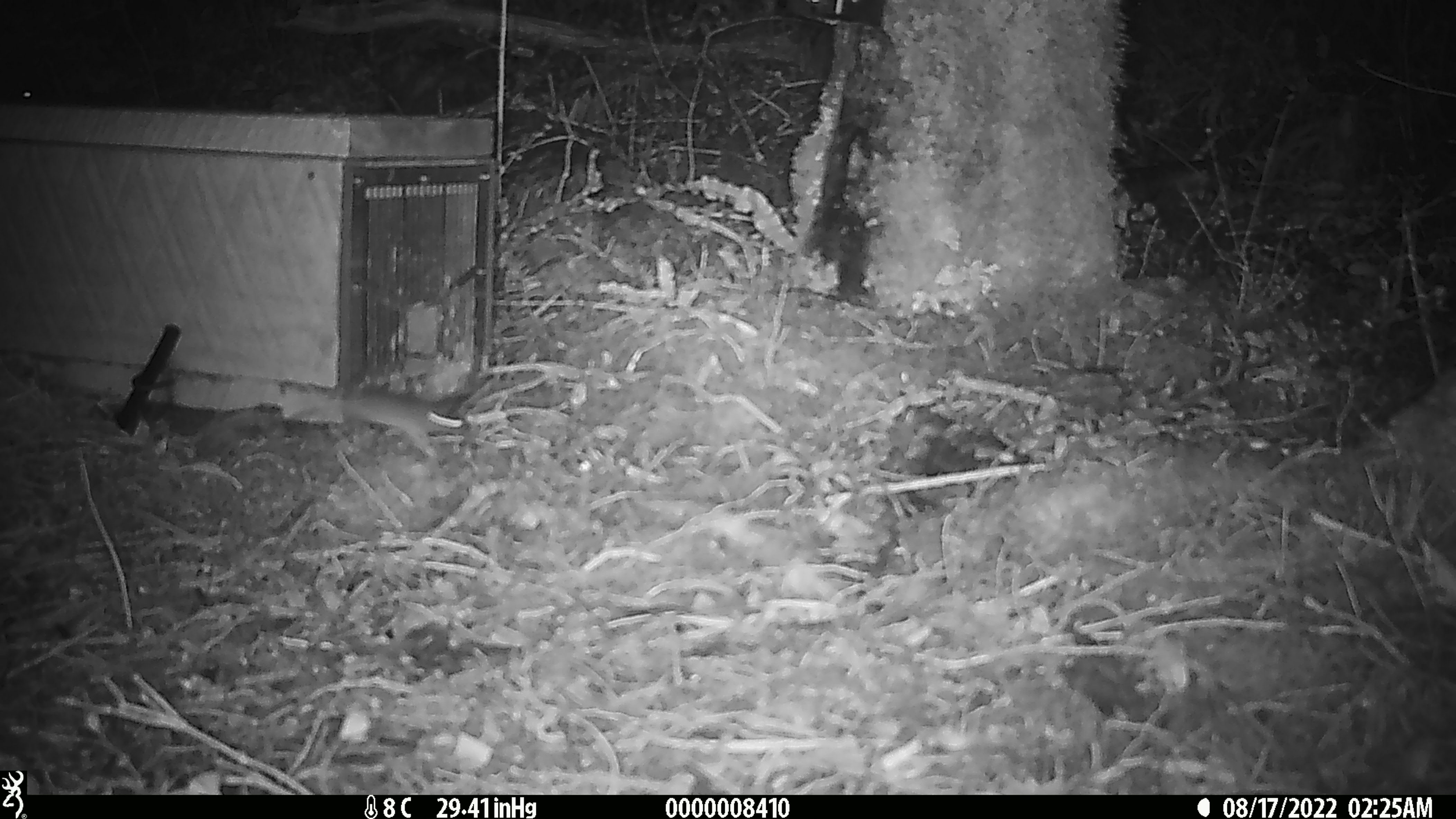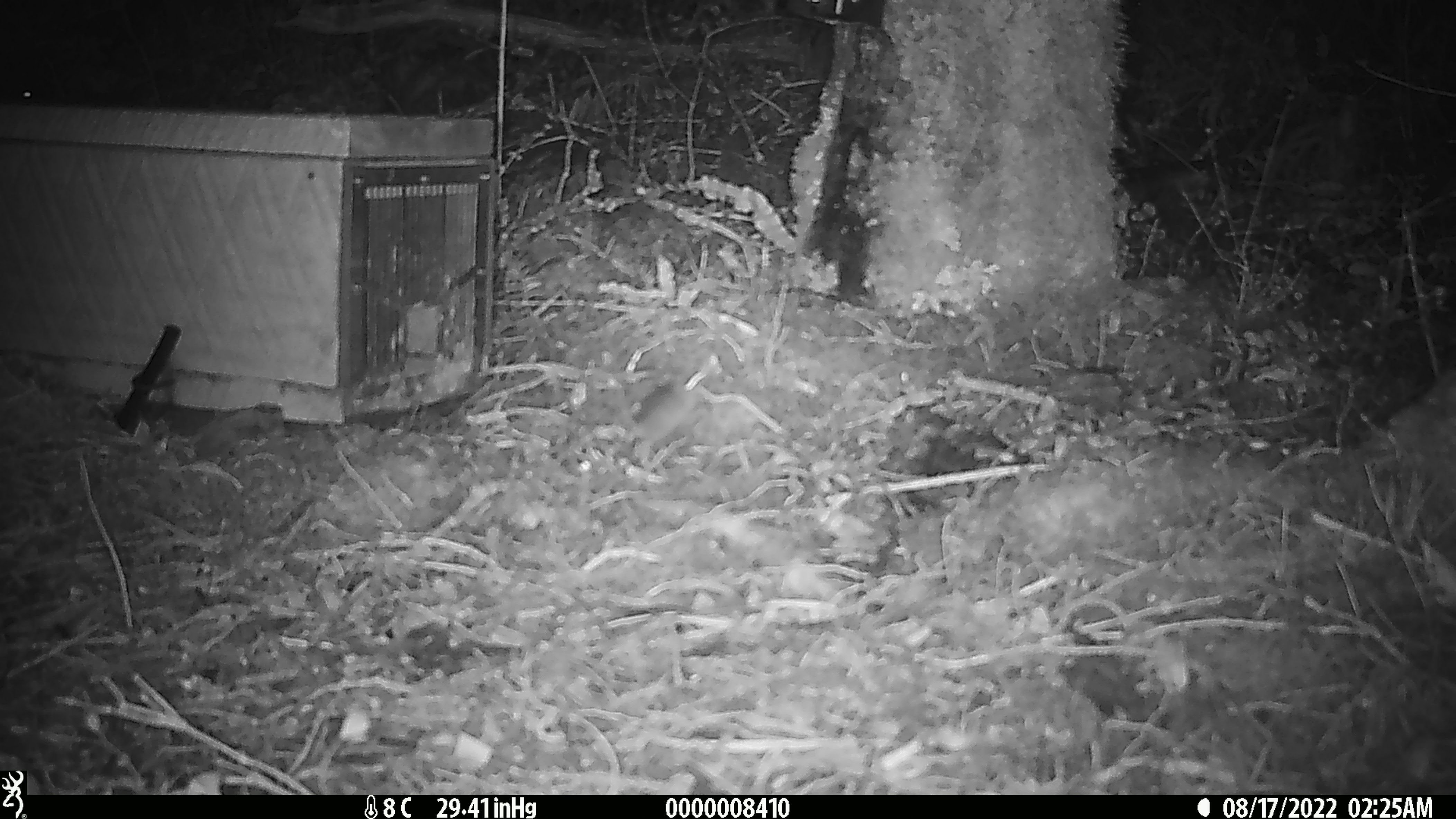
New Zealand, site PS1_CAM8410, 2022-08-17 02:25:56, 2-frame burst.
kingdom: Animalia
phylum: Chordata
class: Mammalia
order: Rodentia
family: Muridae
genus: Mus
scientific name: Mus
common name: mouse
Mouse (Mus).